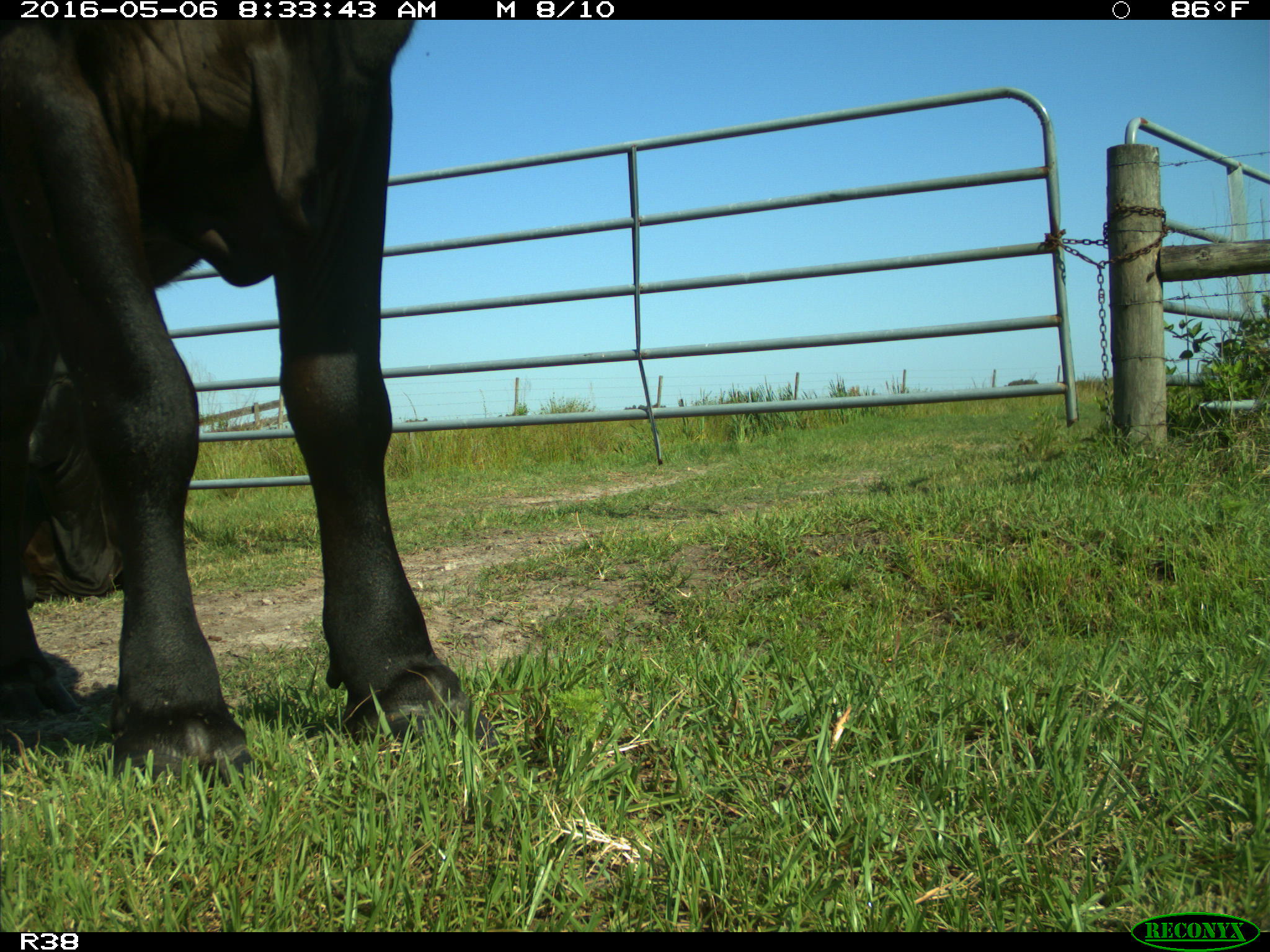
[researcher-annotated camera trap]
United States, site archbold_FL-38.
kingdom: Animalia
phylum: Chordata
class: Mammalia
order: Artiodactyla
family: Bovidae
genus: Bos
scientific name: Bos taurus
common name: domestic cow